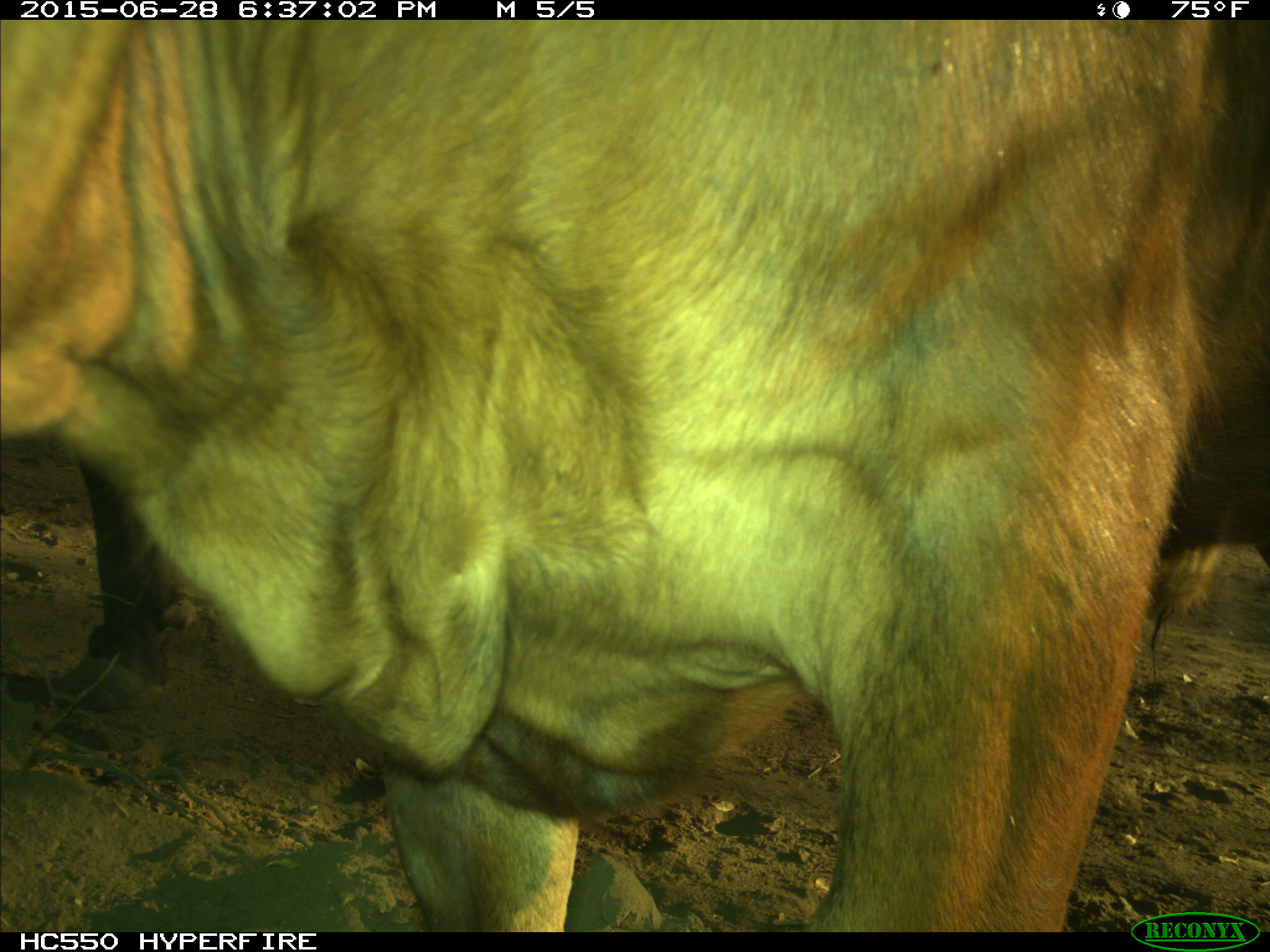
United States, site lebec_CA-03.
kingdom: Animalia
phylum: Chordata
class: Mammalia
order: Artiodactyla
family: Bovidae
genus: Bos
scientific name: Bos taurus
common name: domestic cow